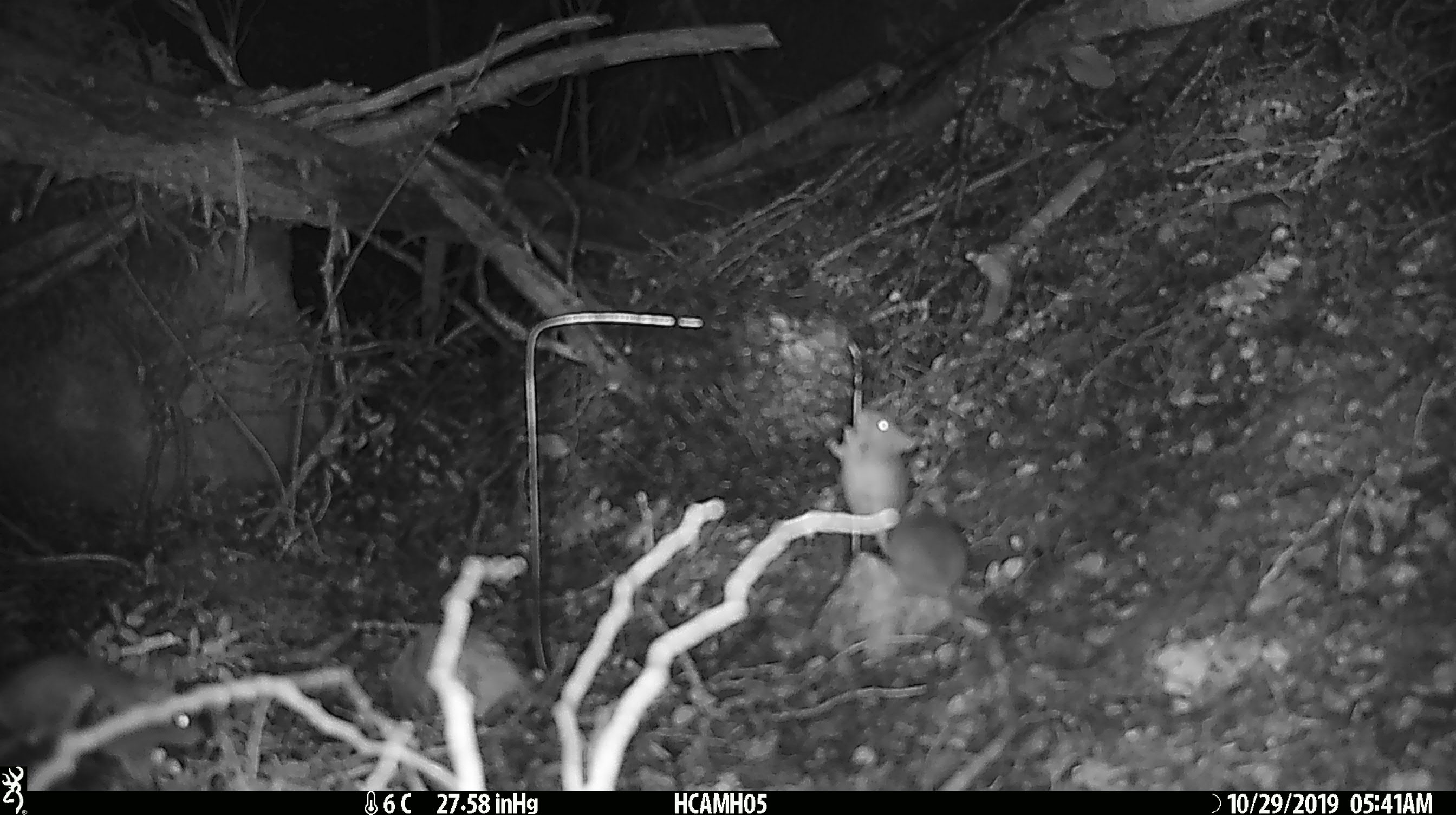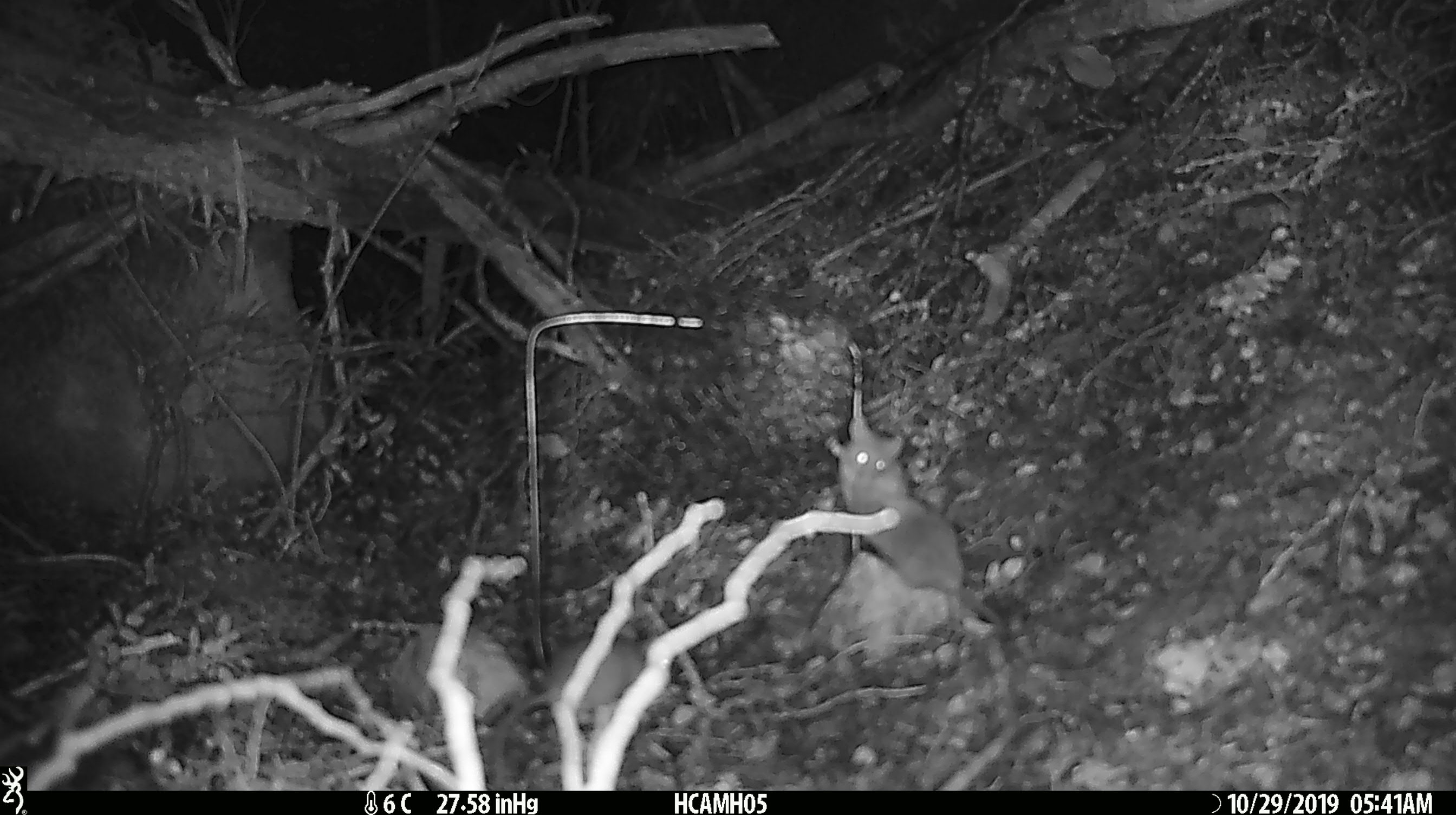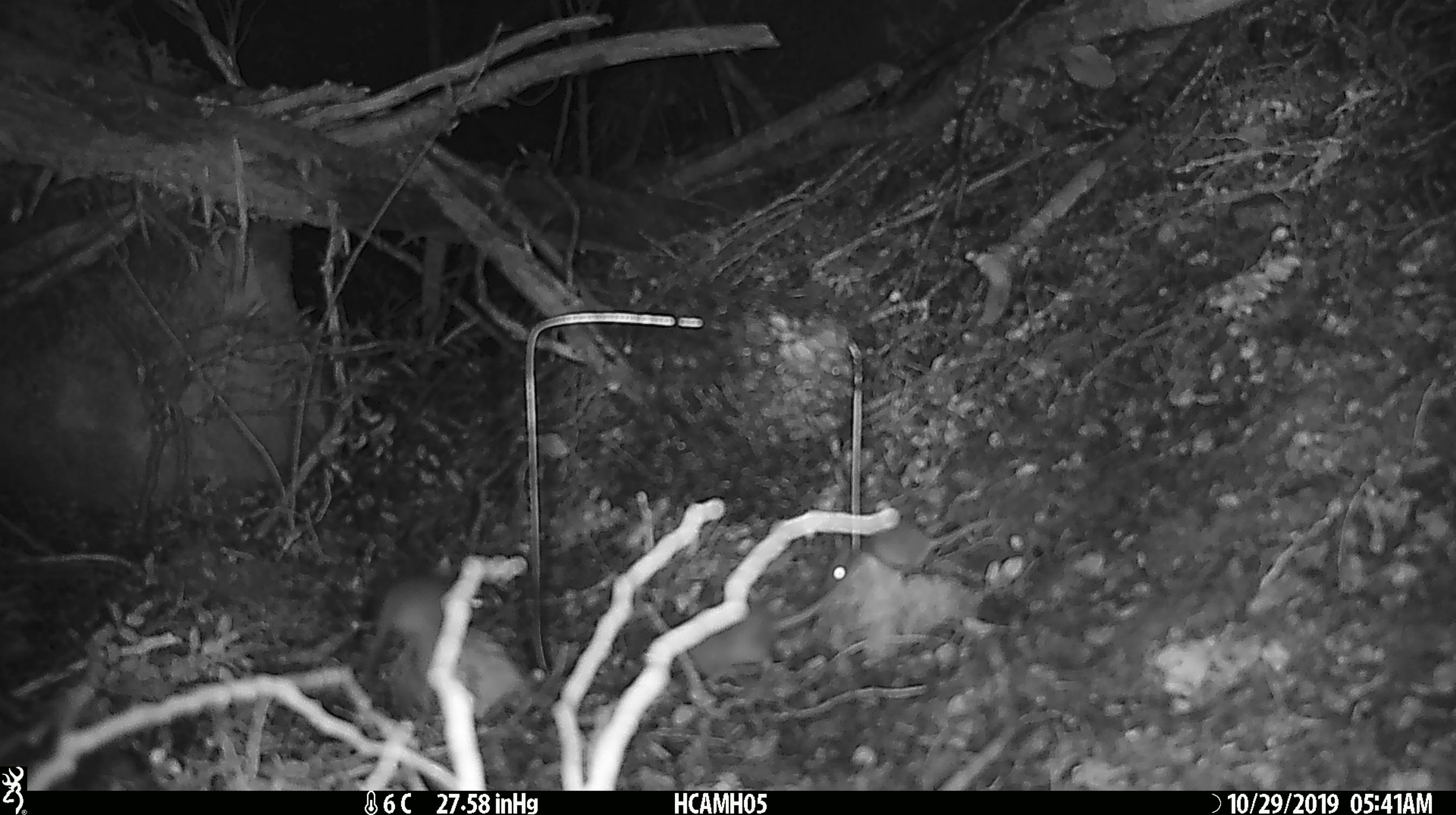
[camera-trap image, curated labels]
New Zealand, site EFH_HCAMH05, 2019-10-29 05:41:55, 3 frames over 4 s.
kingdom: Animalia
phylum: Chordata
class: Mammalia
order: Rodentia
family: Muridae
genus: Mus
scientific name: Mus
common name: mouse